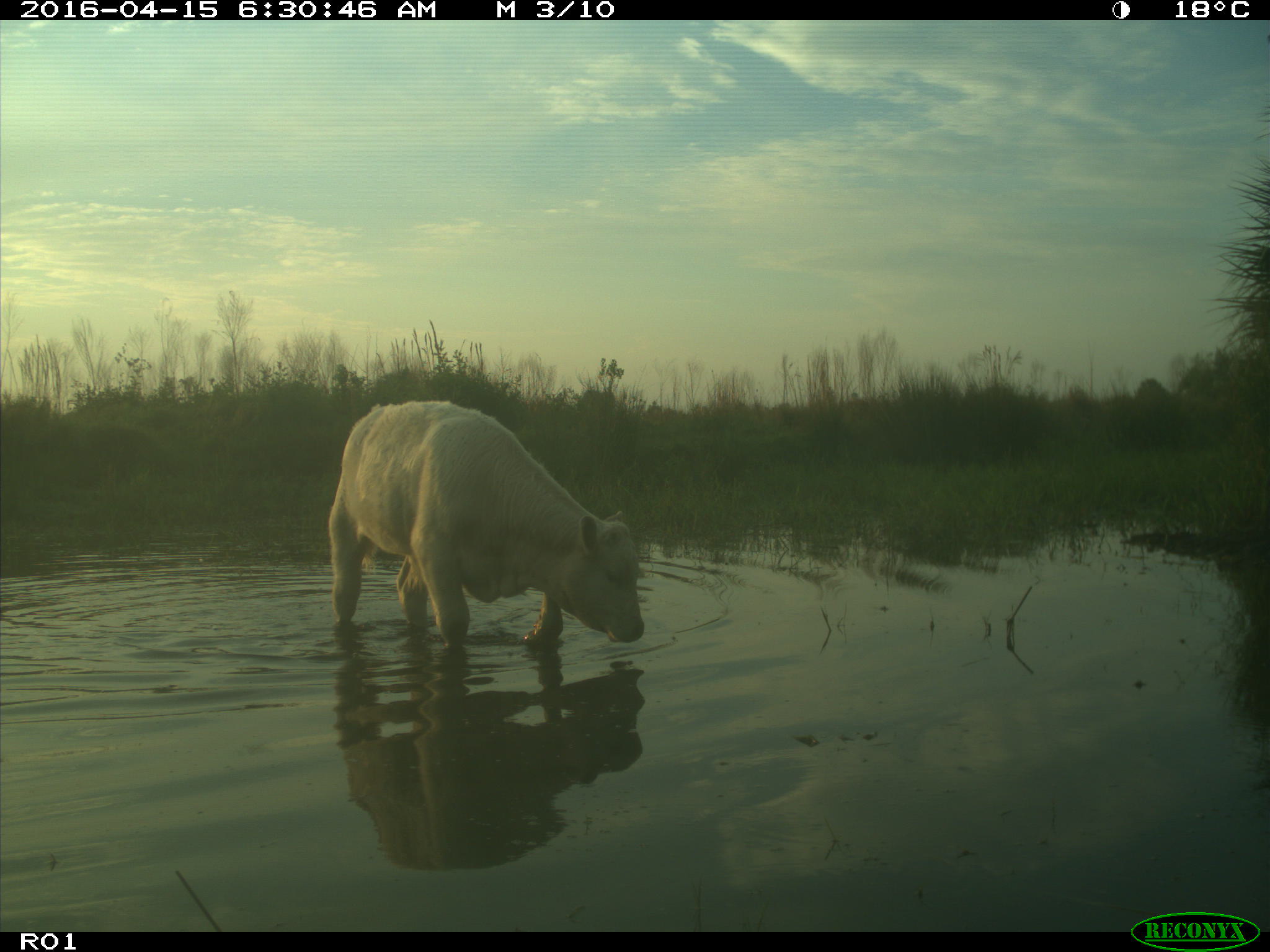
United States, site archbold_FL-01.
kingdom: Animalia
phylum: Chordata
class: Mammalia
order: Artiodactyla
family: Bovidae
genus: Bos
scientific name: Bos taurus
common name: domestic cow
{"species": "Bos taurus (domestic cow)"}